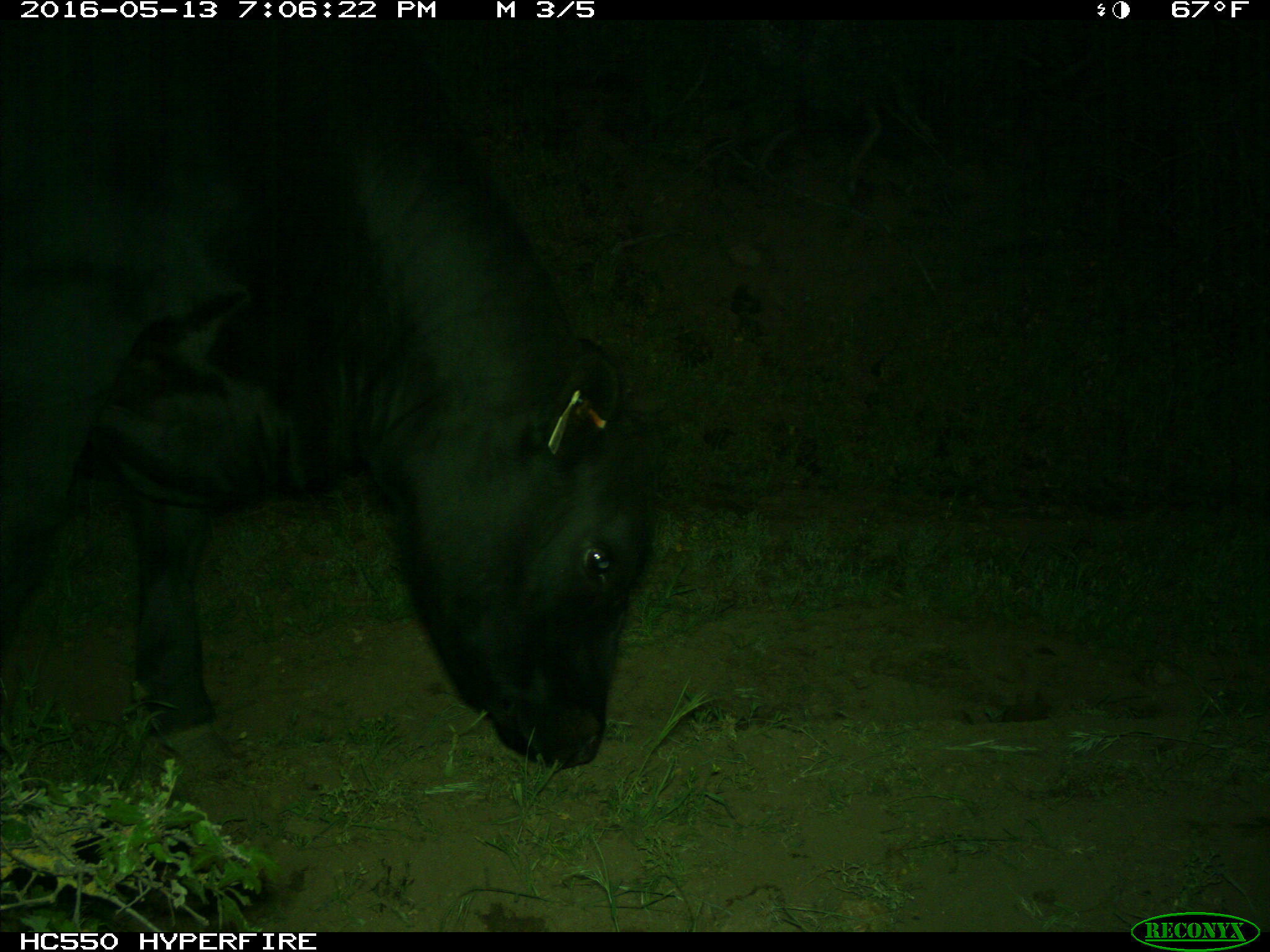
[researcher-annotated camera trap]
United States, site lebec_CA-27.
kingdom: Animalia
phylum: Chordata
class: Mammalia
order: Artiodactyla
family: Bovidae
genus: Bos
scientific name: Bos taurus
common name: domestic cow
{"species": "Bos taurus (domestic cow)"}